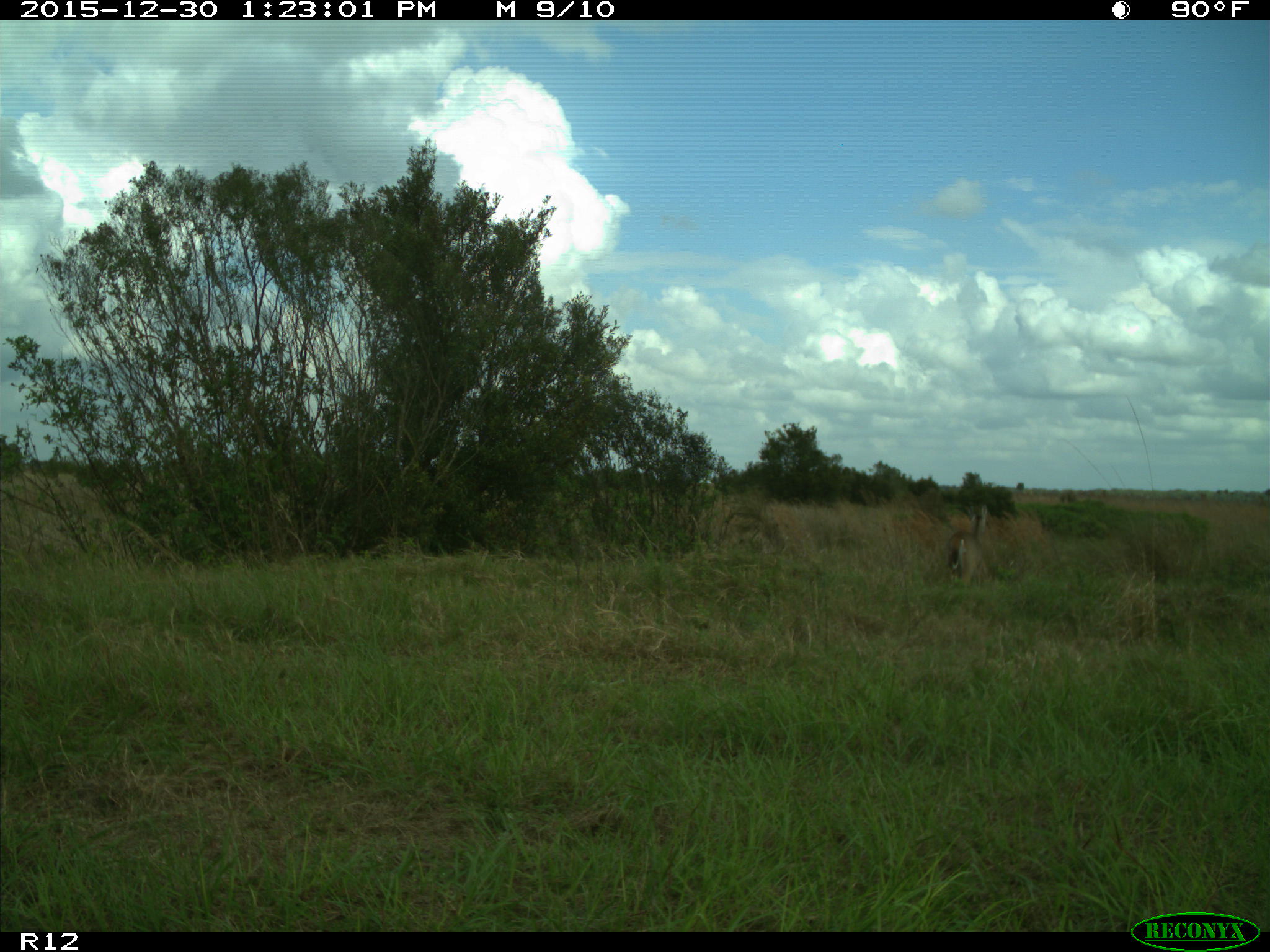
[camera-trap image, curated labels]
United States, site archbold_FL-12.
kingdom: Animalia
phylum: Chordata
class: Mammalia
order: Artiodactyla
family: Cervidae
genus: Odocoileus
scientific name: Odocoileus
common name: deer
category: unidentified deer